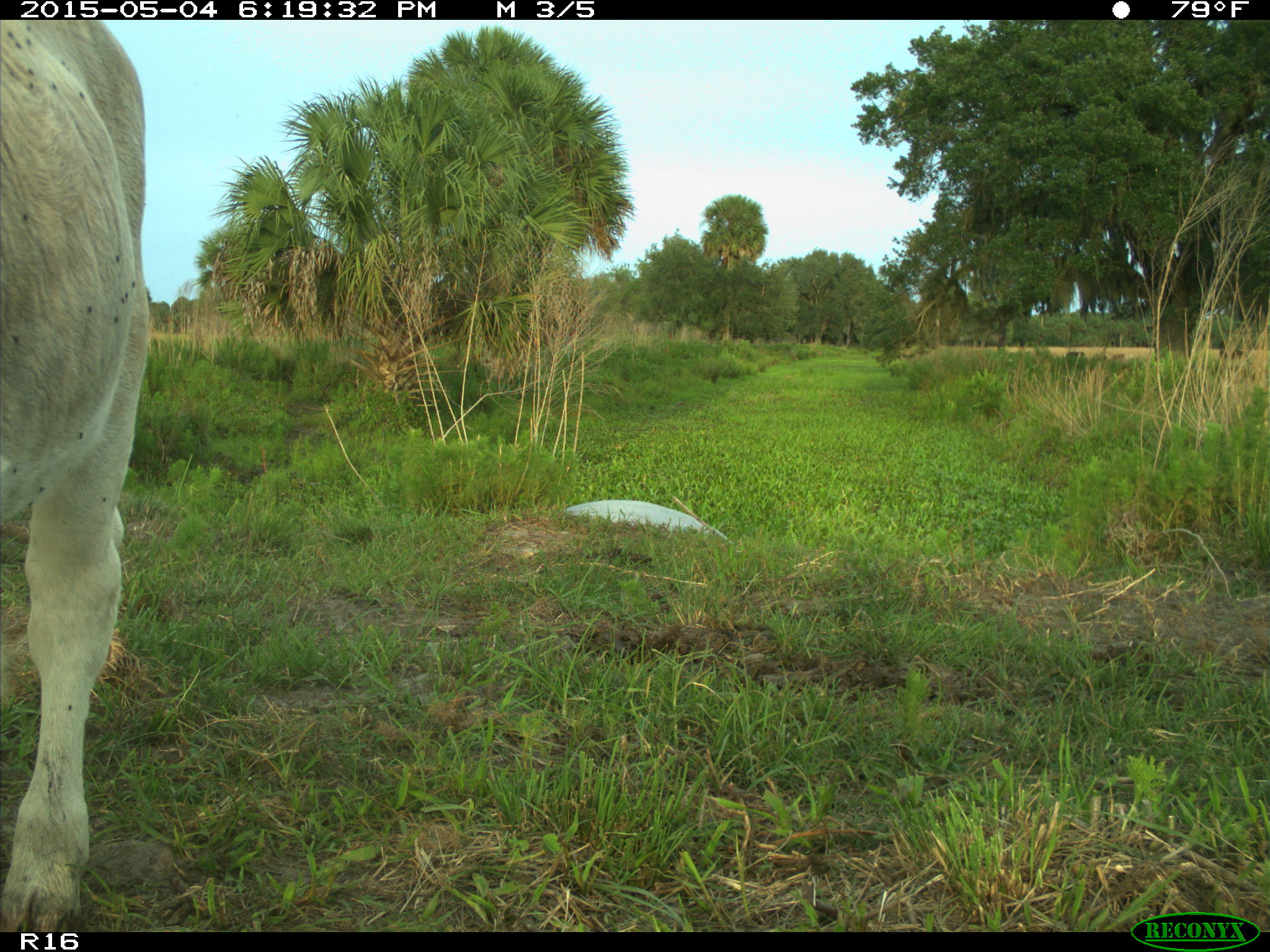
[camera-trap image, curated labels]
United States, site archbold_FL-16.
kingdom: Animalia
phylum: Chordata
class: Mammalia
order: Artiodactyla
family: Bovidae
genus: Bos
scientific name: Bos taurus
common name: domestic cow